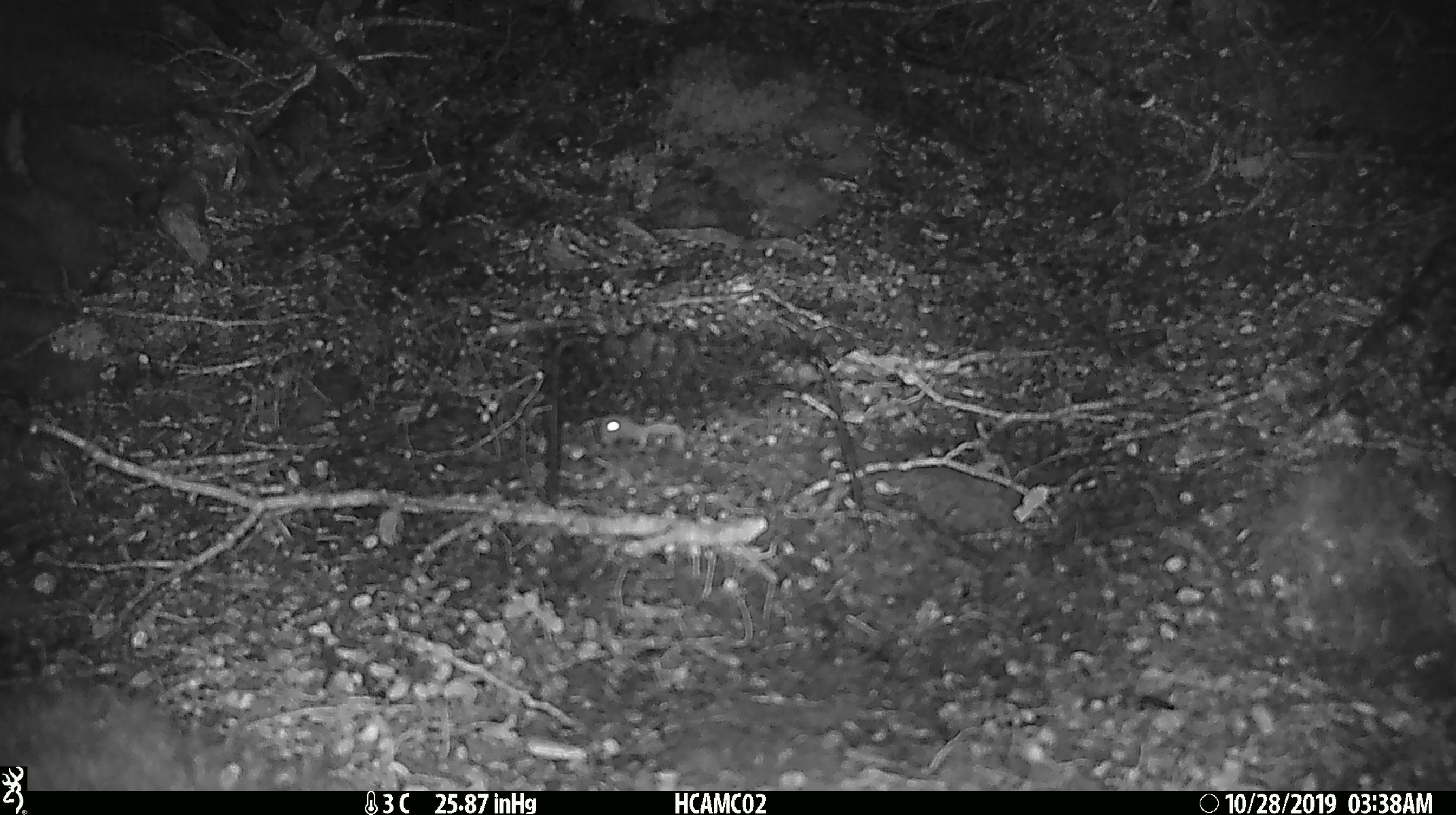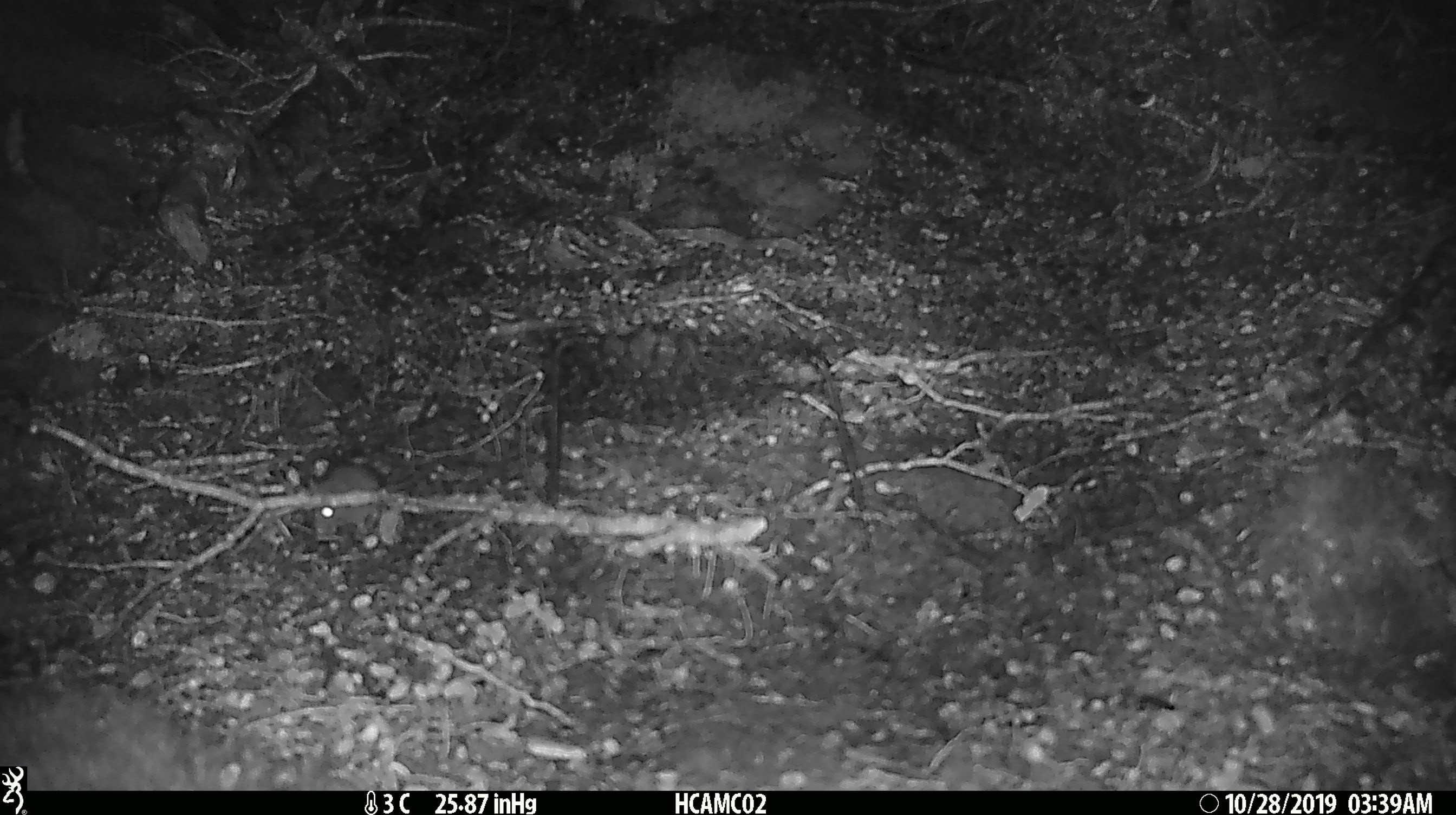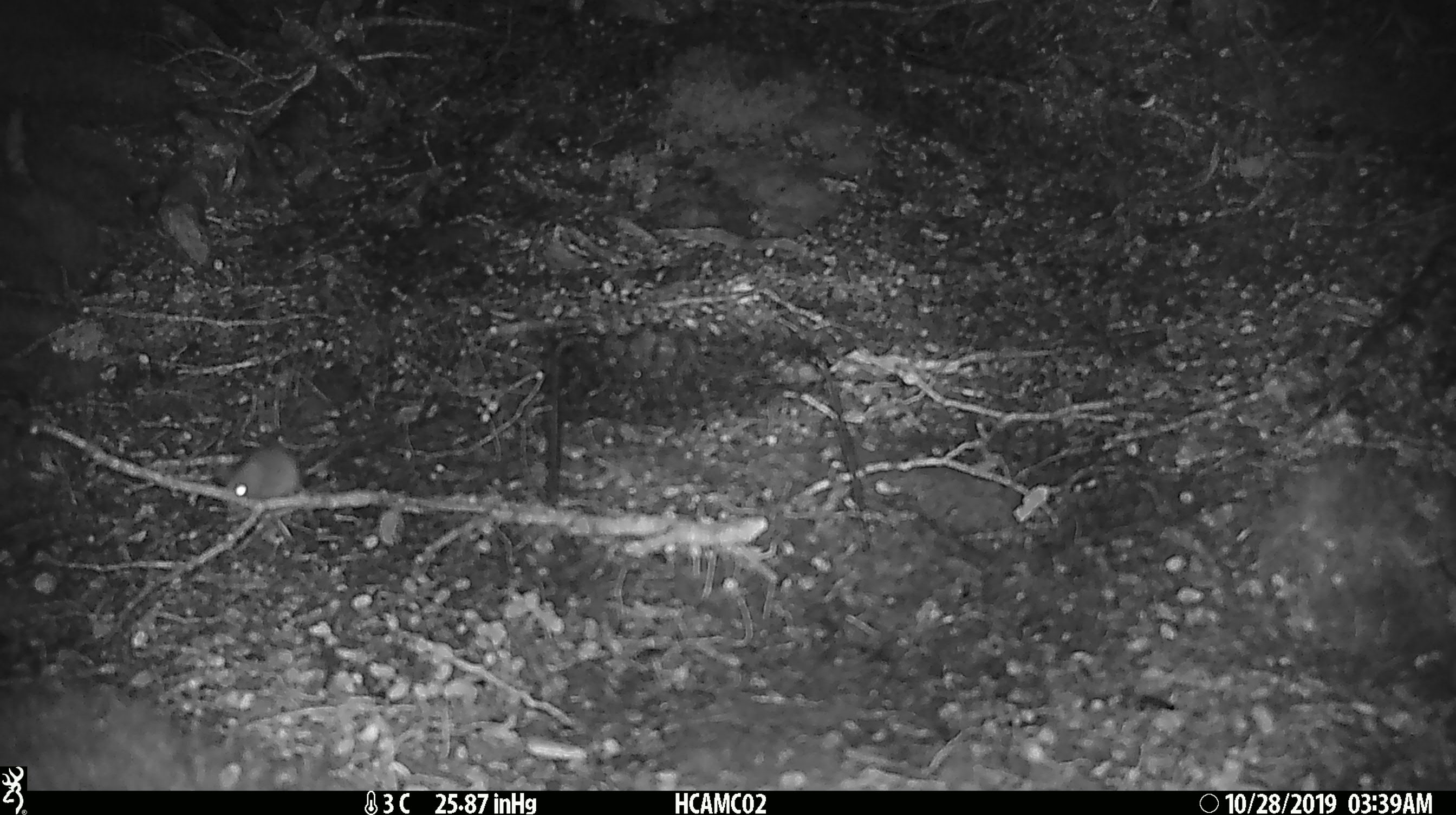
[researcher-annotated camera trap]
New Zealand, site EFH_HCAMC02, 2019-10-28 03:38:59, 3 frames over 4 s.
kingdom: Animalia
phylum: Chordata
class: Mammalia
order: Rodentia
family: Muridae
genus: Mus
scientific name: Mus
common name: mouse